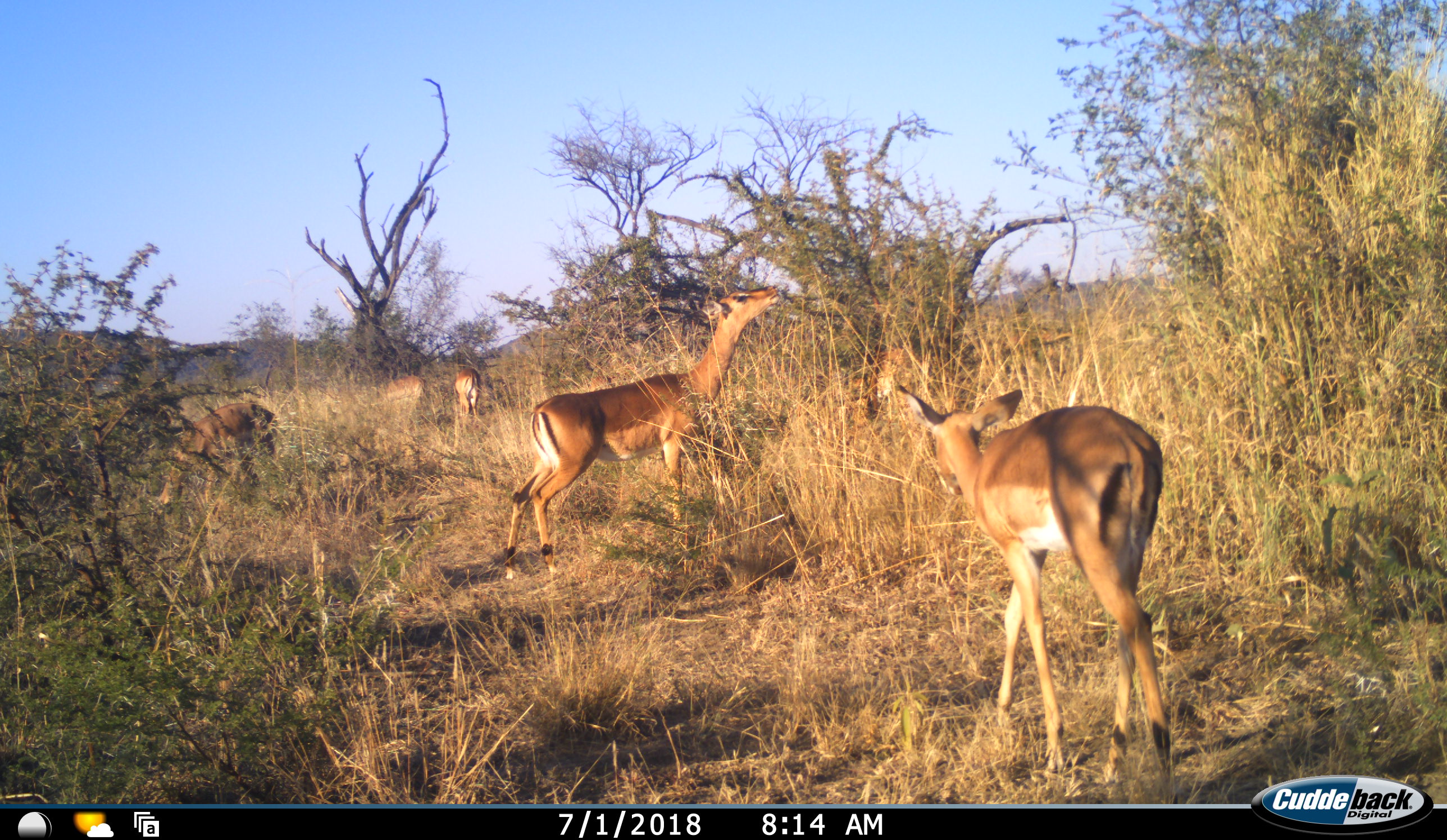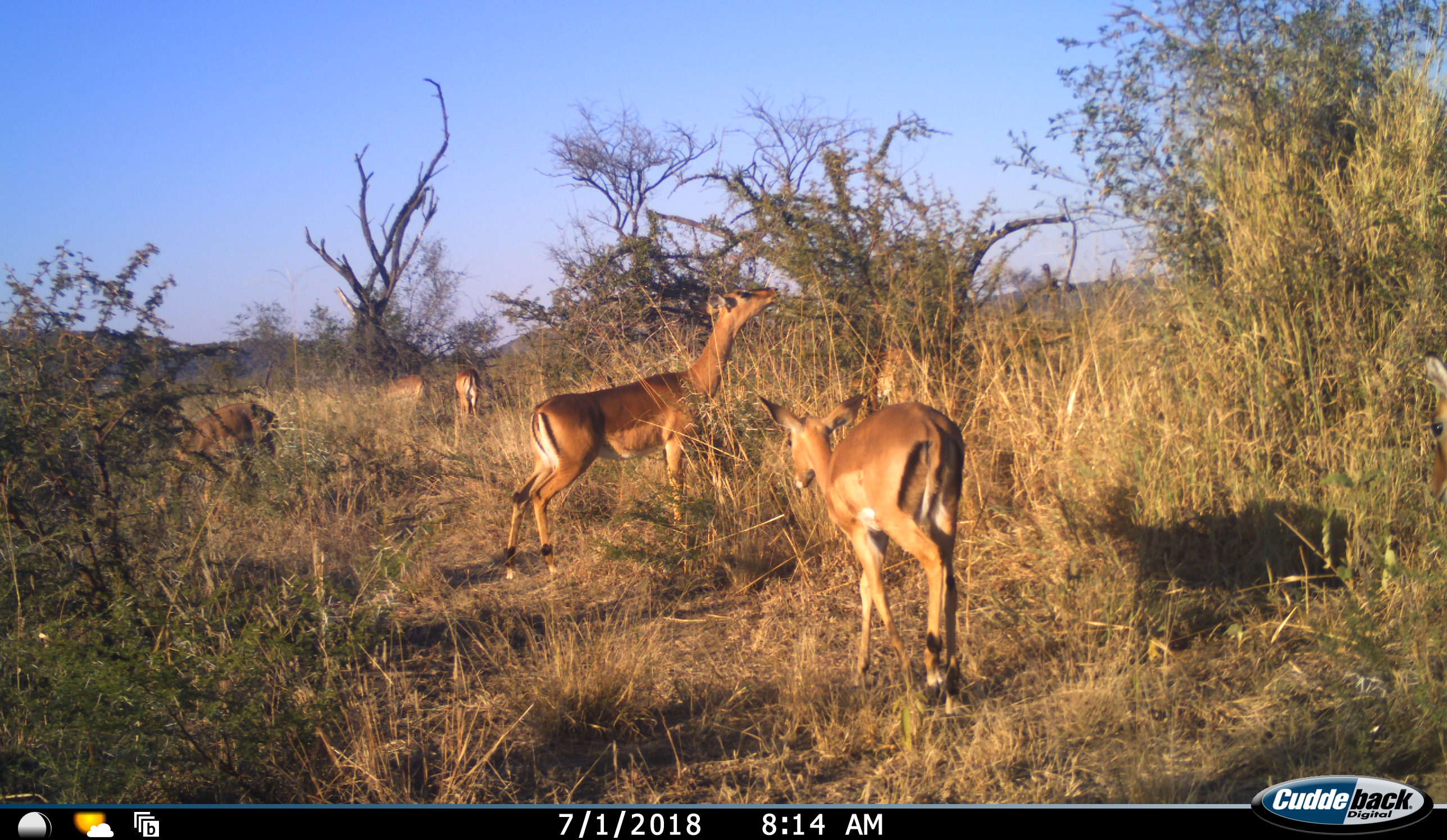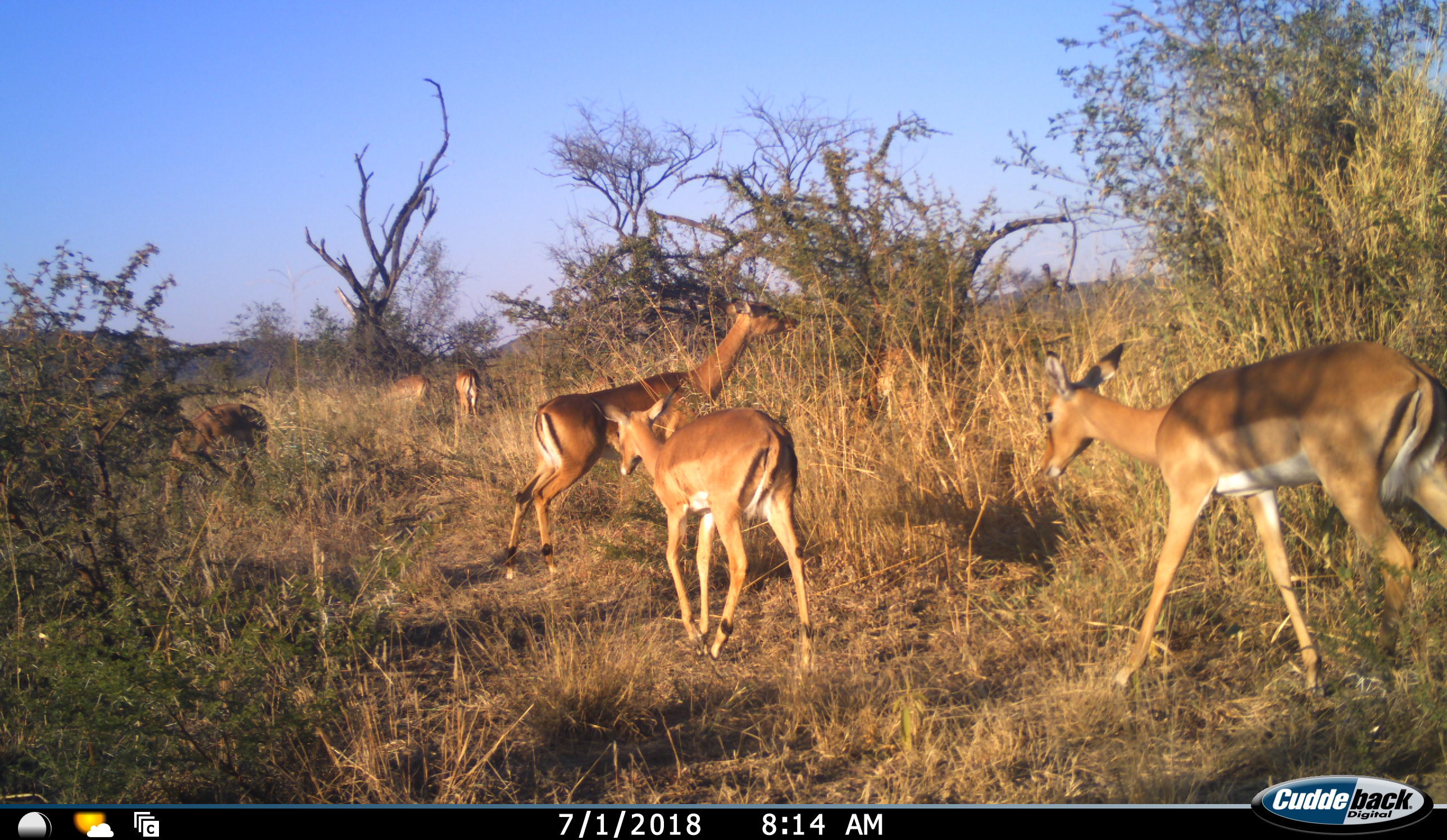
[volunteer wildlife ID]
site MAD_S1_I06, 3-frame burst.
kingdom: Animalia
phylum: Chordata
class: Mammalia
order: Artiodactyla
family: Bovidae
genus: Aepyceros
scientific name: Aepyceros melampus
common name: impala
Impala (Aepyceros melampus), count 6. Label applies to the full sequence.